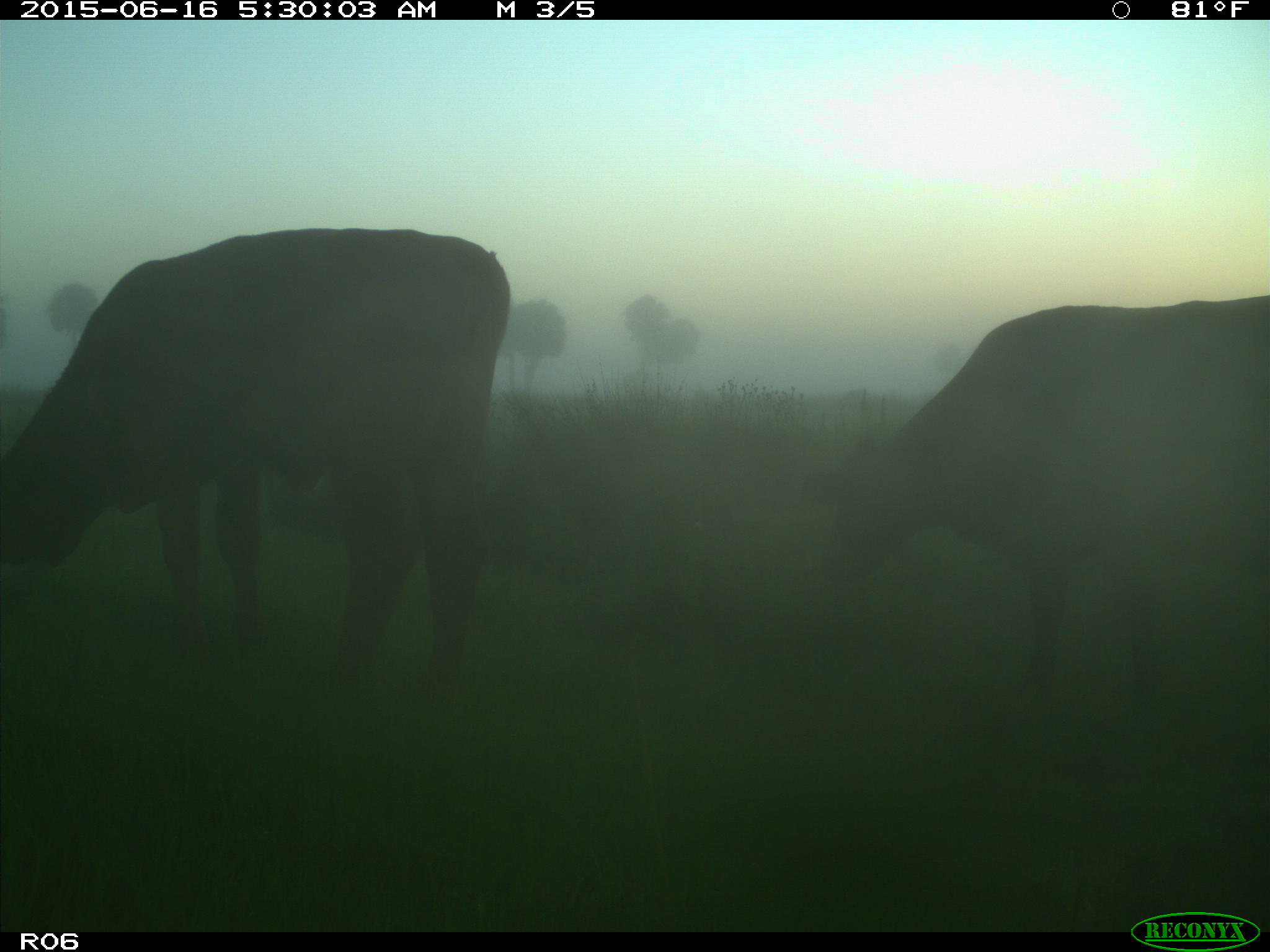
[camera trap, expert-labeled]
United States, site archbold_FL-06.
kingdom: Animalia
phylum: Chordata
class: Mammalia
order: Artiodactyla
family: Bovidae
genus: Bos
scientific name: Bos taurus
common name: domestic cow